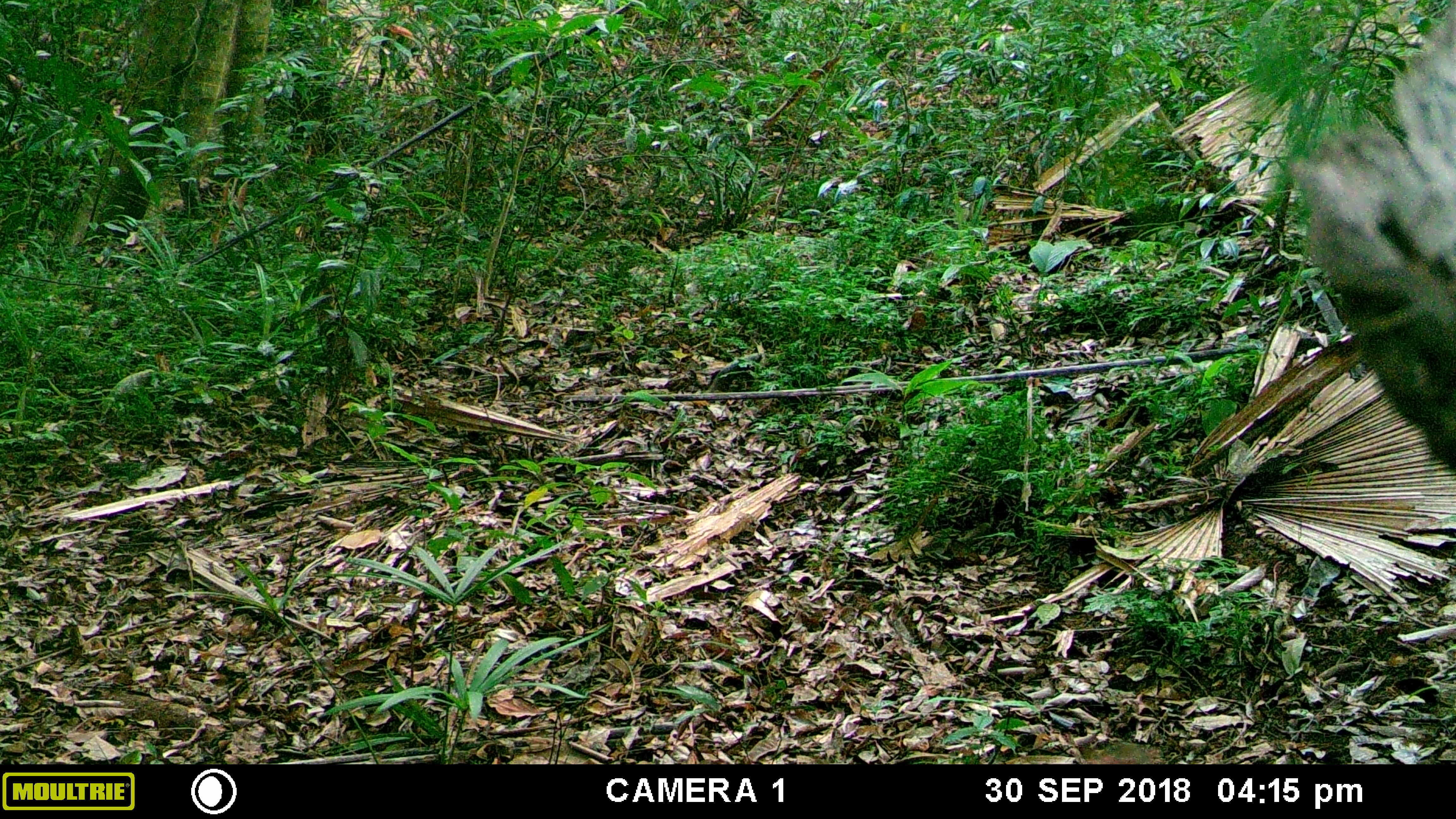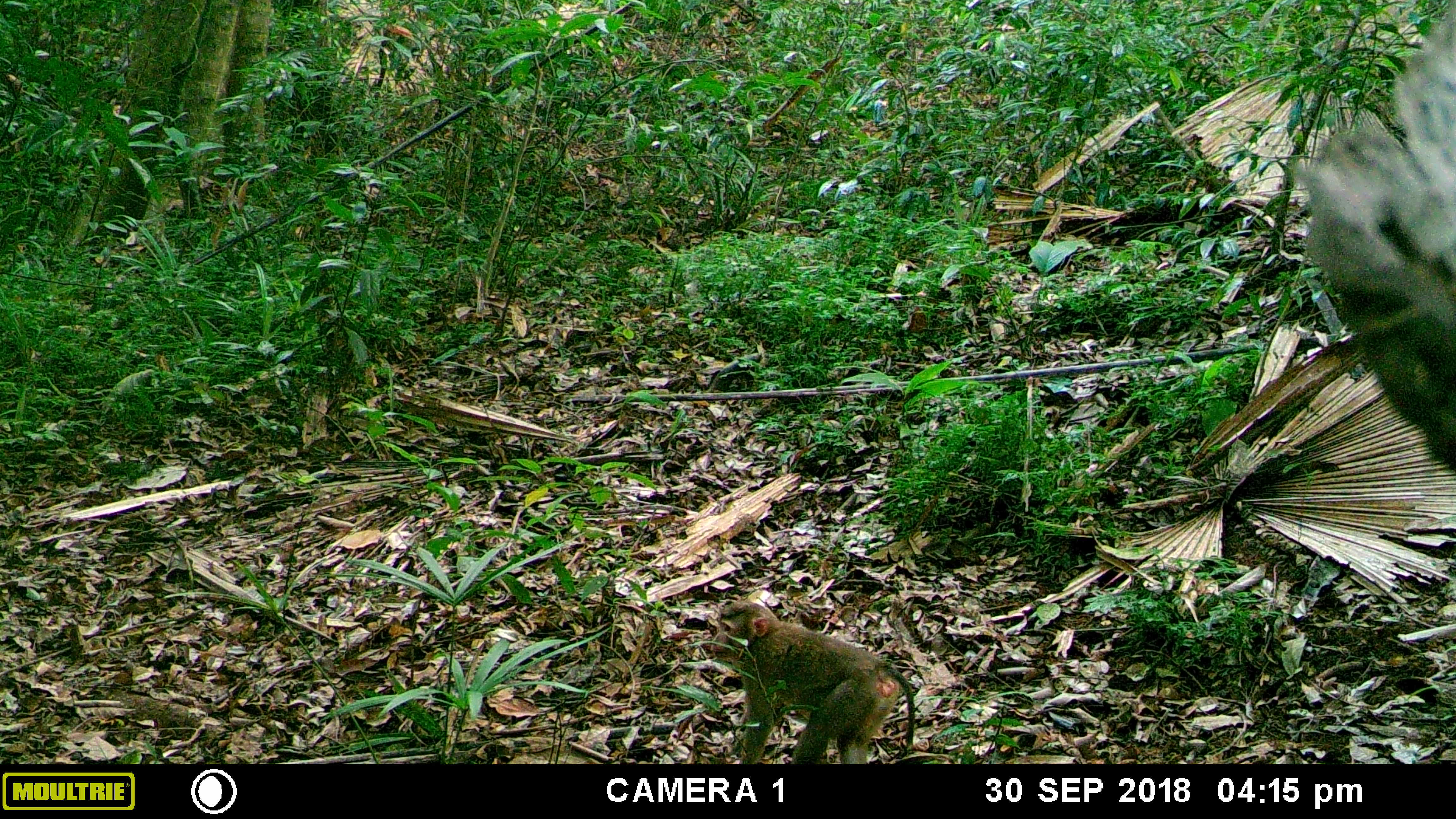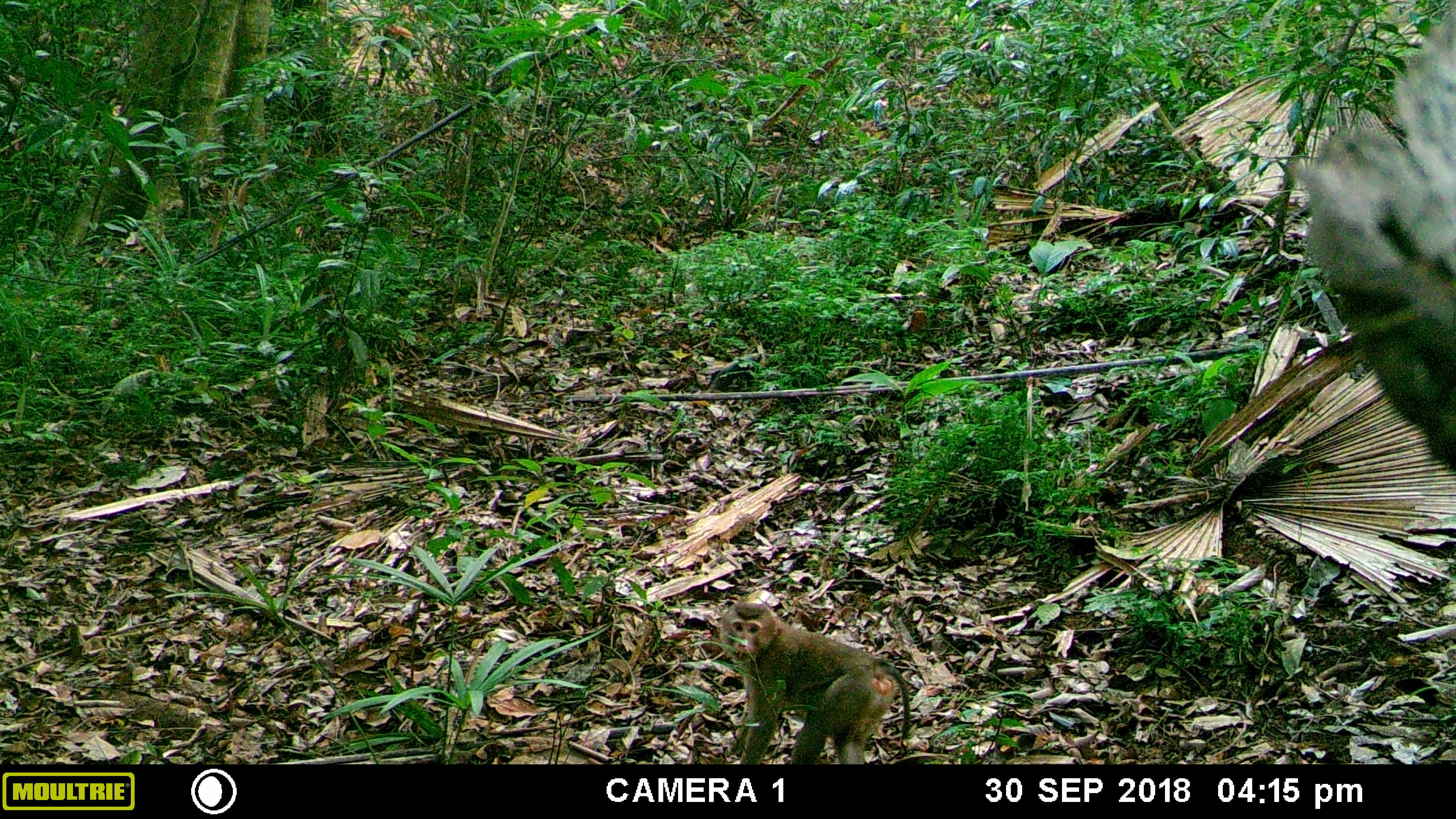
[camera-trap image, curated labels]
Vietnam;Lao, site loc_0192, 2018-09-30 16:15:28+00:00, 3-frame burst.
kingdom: Animalia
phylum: Chordata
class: Mammalia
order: Primates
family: Cercopithecidae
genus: Macaca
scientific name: Macaca nemestrina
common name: pig-tailed macaque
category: pig tailed macaque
Pig tailed macaque (pig-tailed macaque) (Macaca nemestrina). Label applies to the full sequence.